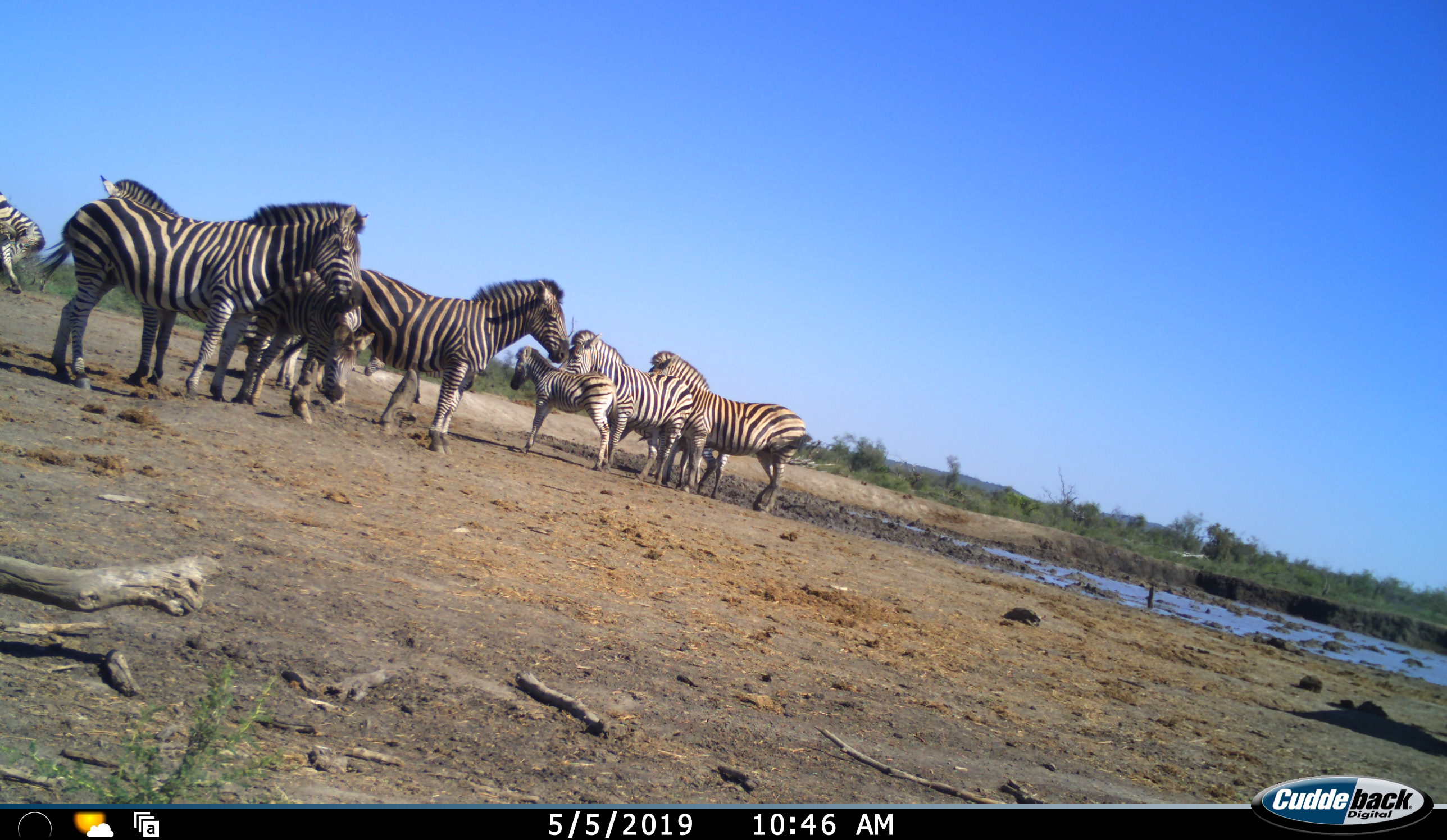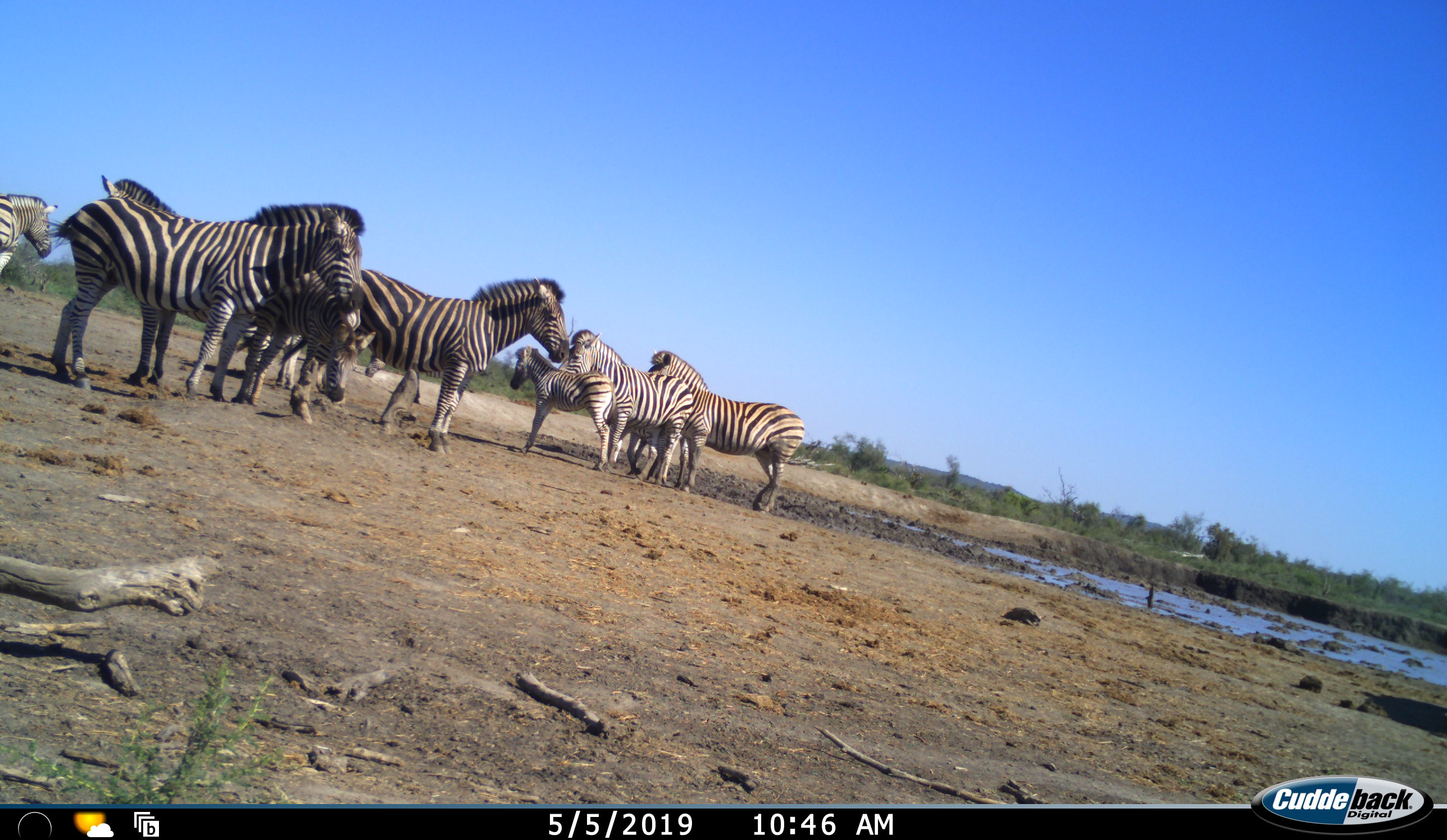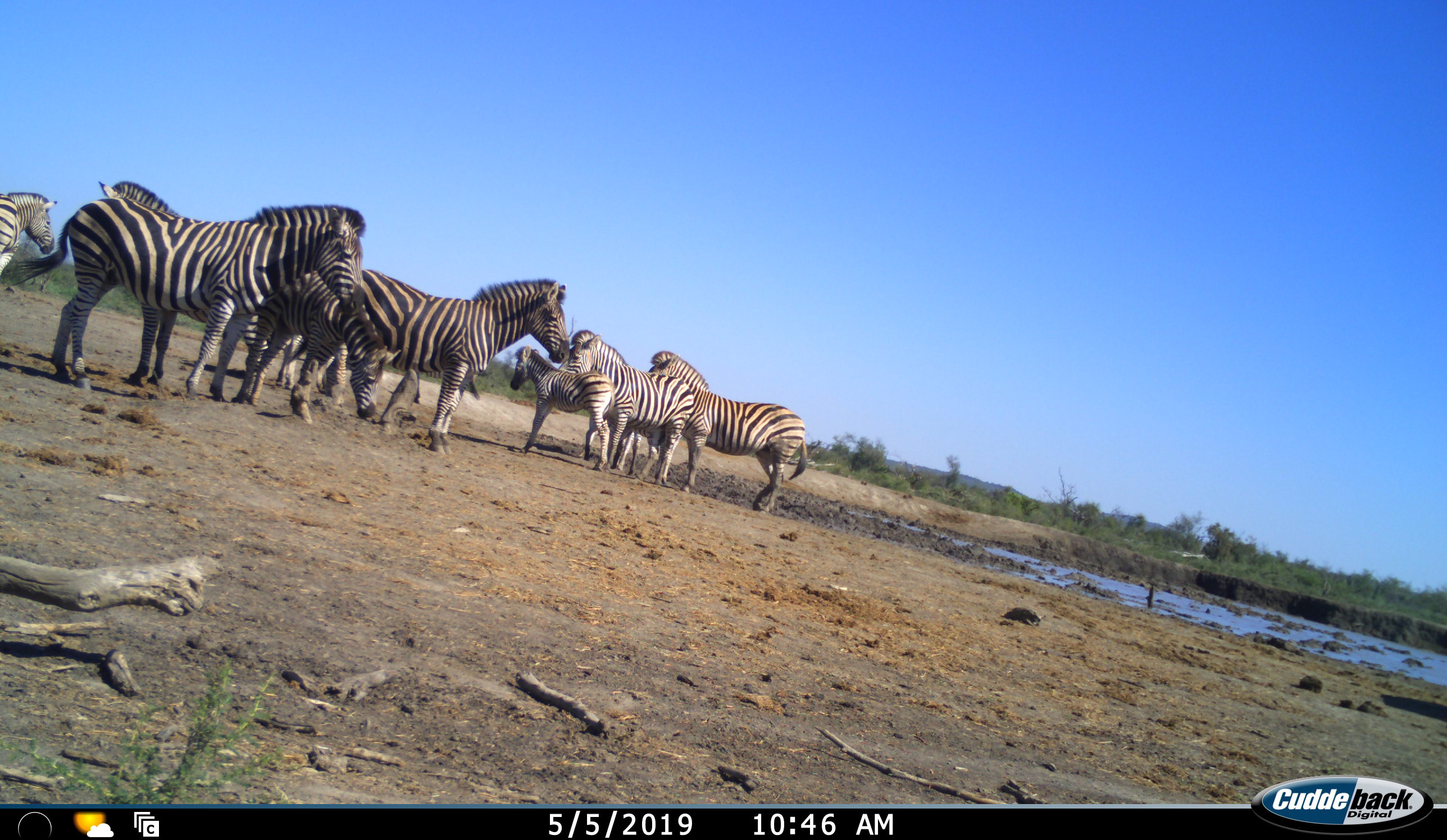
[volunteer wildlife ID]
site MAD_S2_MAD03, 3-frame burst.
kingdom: Animalia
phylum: Chordata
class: Mammalia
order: Perissodactyla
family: Equidae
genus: Equus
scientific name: Equus quagga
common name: plains zebra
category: zebraplains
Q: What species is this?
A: Zebraplains (plains zebra) (Equus quagga).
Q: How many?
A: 10.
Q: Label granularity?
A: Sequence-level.